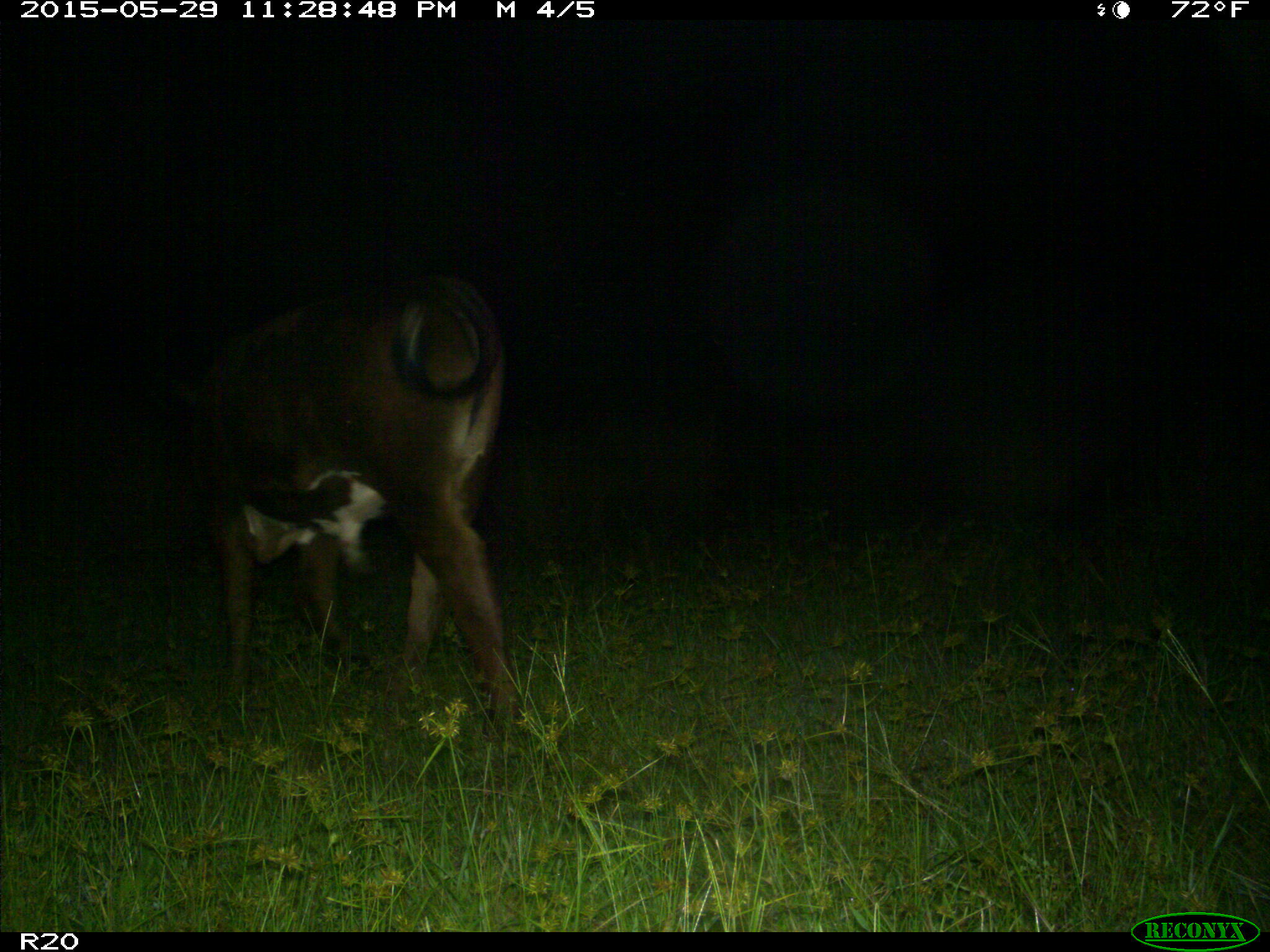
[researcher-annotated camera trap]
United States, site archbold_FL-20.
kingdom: Animalia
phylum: Chordata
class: Mammalia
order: Artiodactyla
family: Bovidae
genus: Bos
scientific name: Bos taurus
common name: domestic cow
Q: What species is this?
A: Bos taurus (domestic cow).